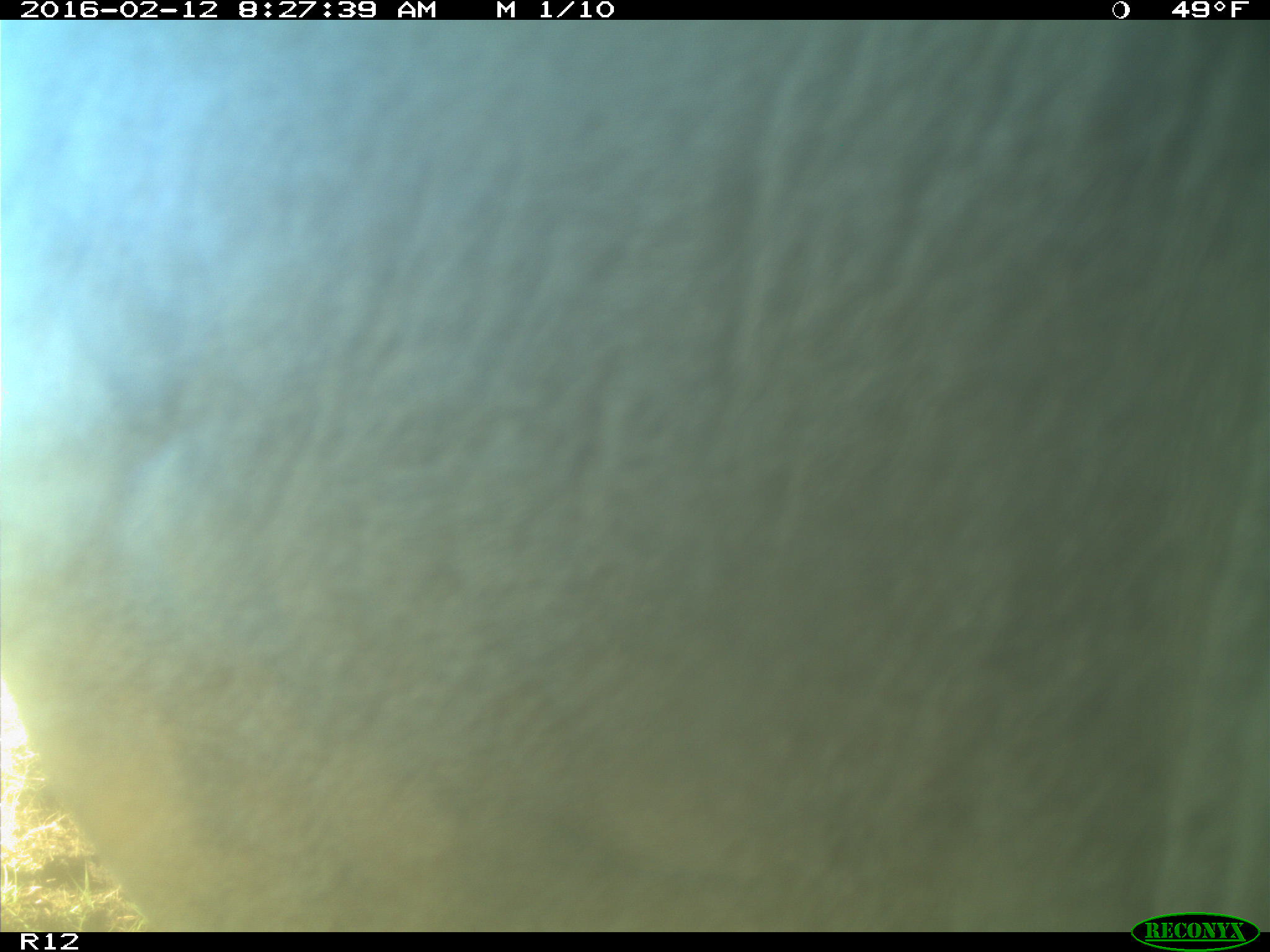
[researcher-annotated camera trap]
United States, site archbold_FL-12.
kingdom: Animalia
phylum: Chordata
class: Mammalia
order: Artiodactyla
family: Bovidae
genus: Bos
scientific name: Bos taurus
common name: domestic cow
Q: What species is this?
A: Bos taurus (domestic cow).